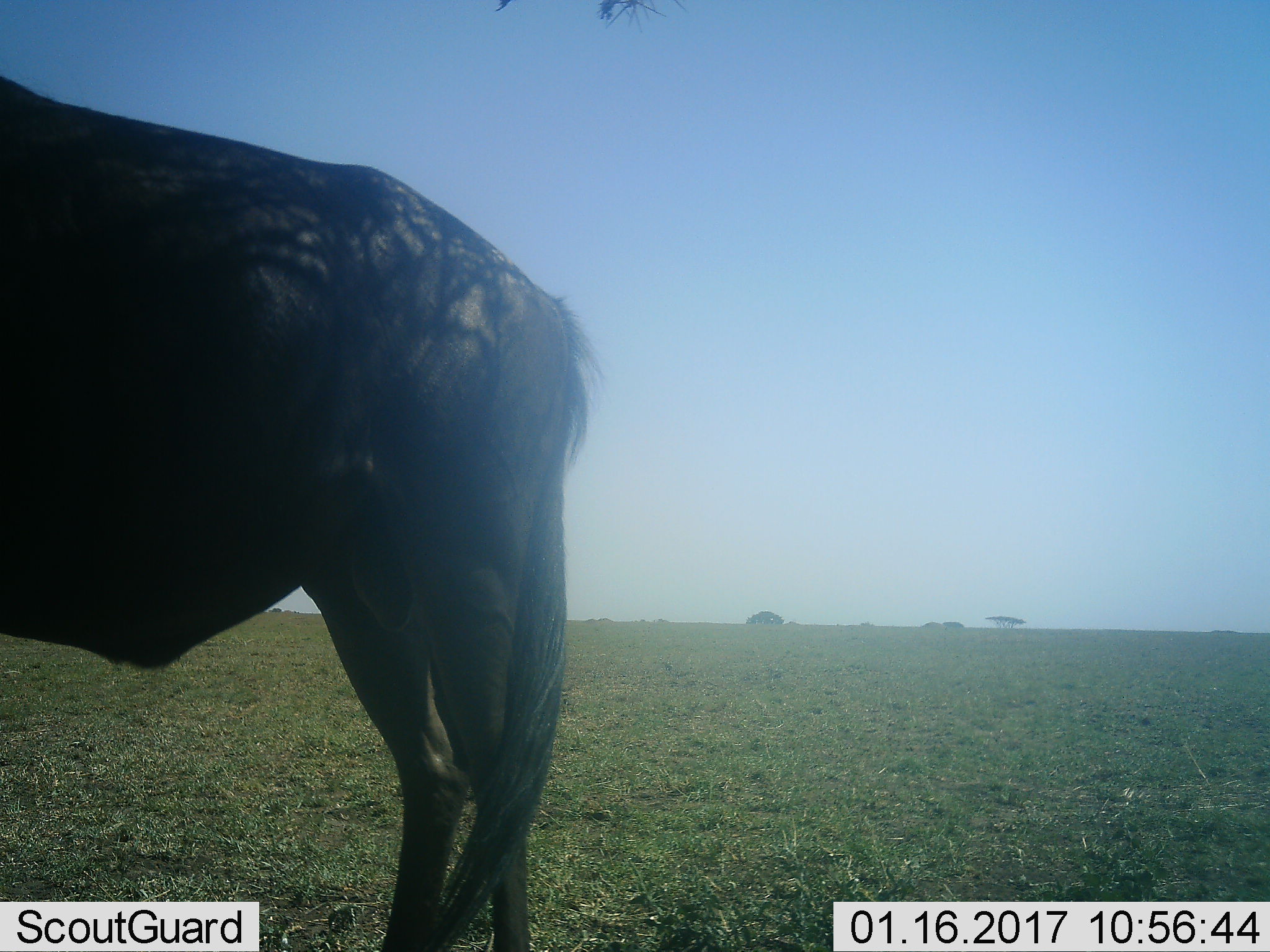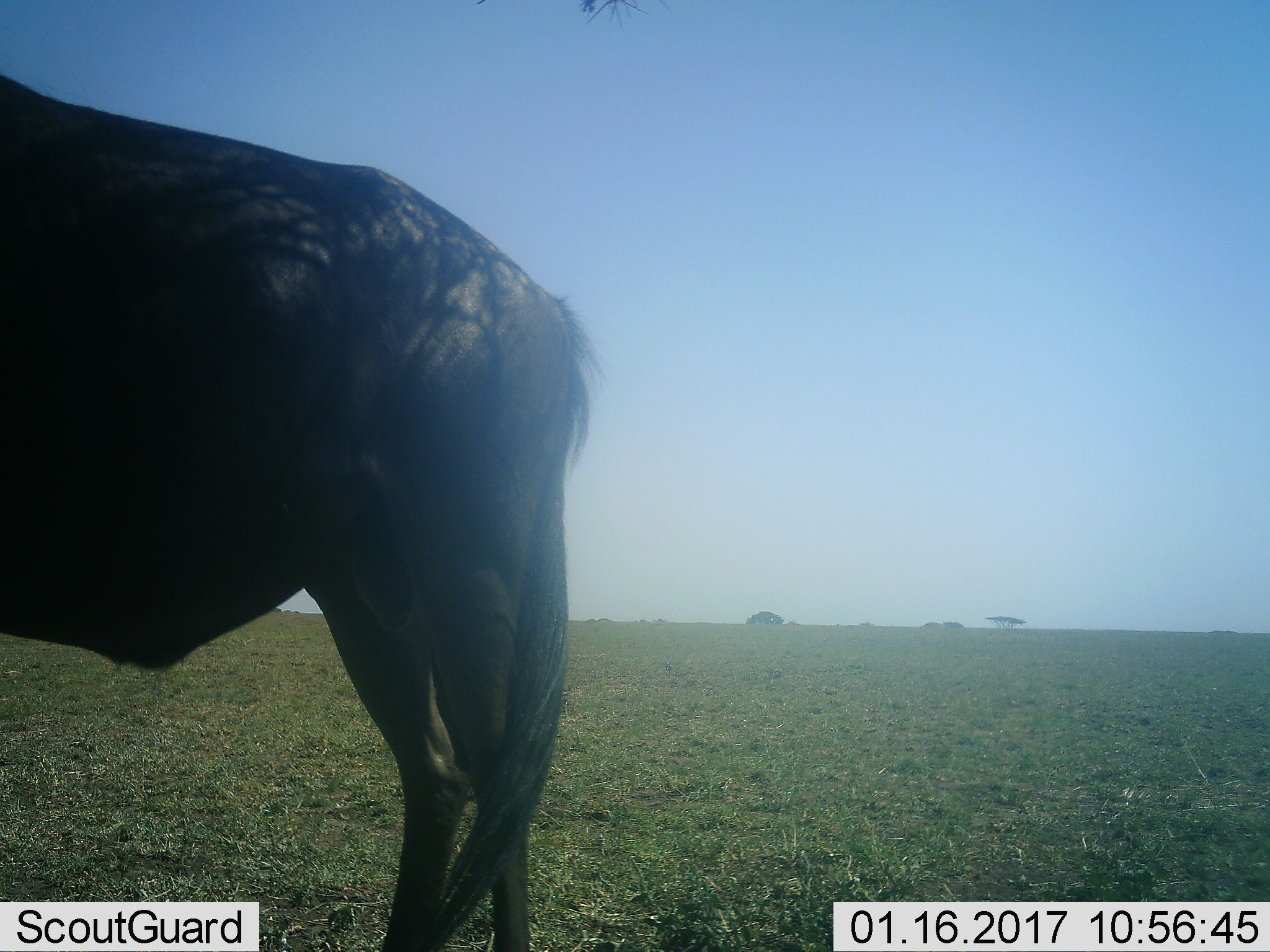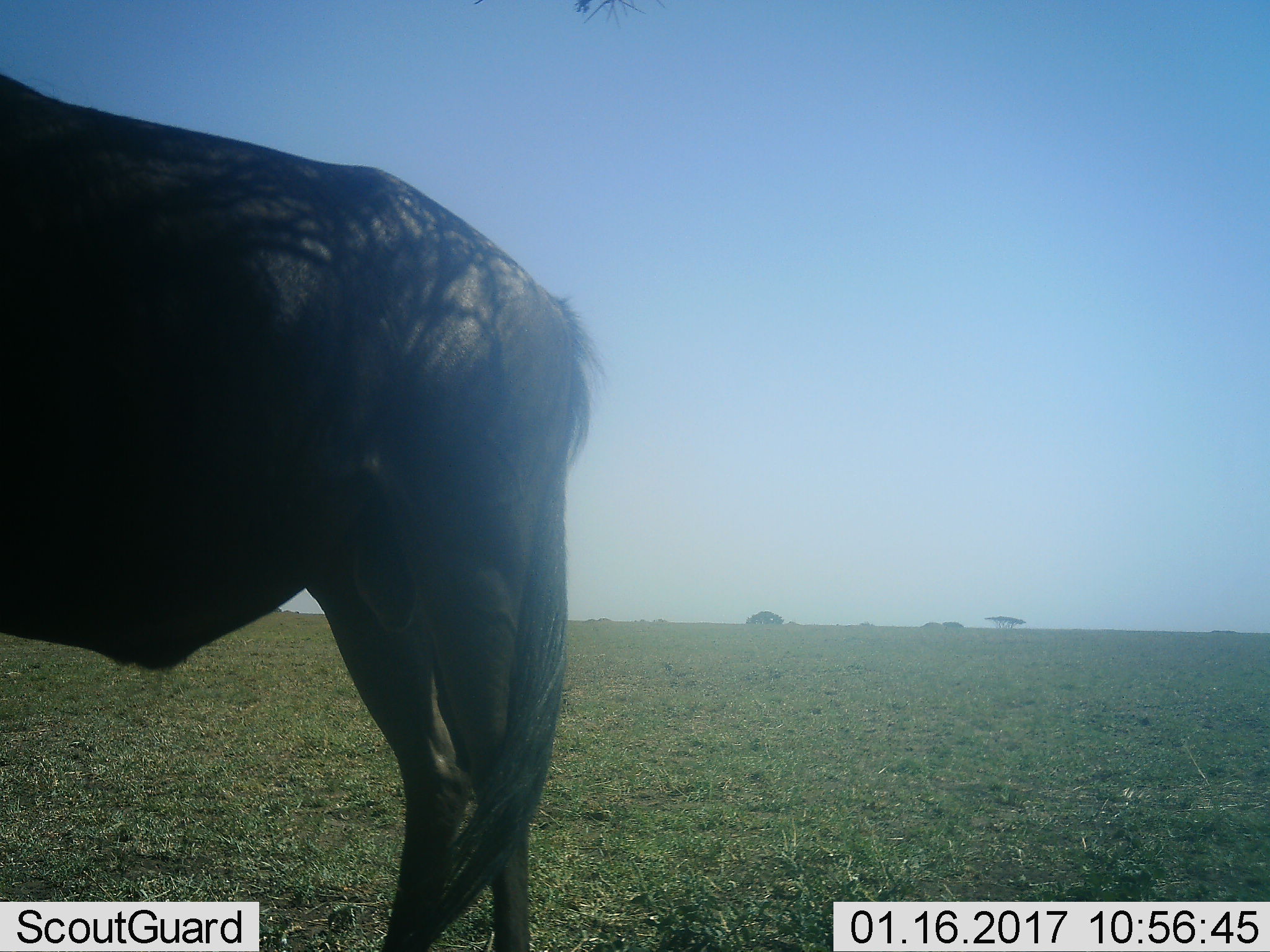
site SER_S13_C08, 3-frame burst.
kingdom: Animalia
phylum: Chordata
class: Mammalia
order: Artiodactyla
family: Bovidae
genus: Connochaetes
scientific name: Connochaetes taurinus taurinus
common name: blue wildebeest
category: wildebeestblue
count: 1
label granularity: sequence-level